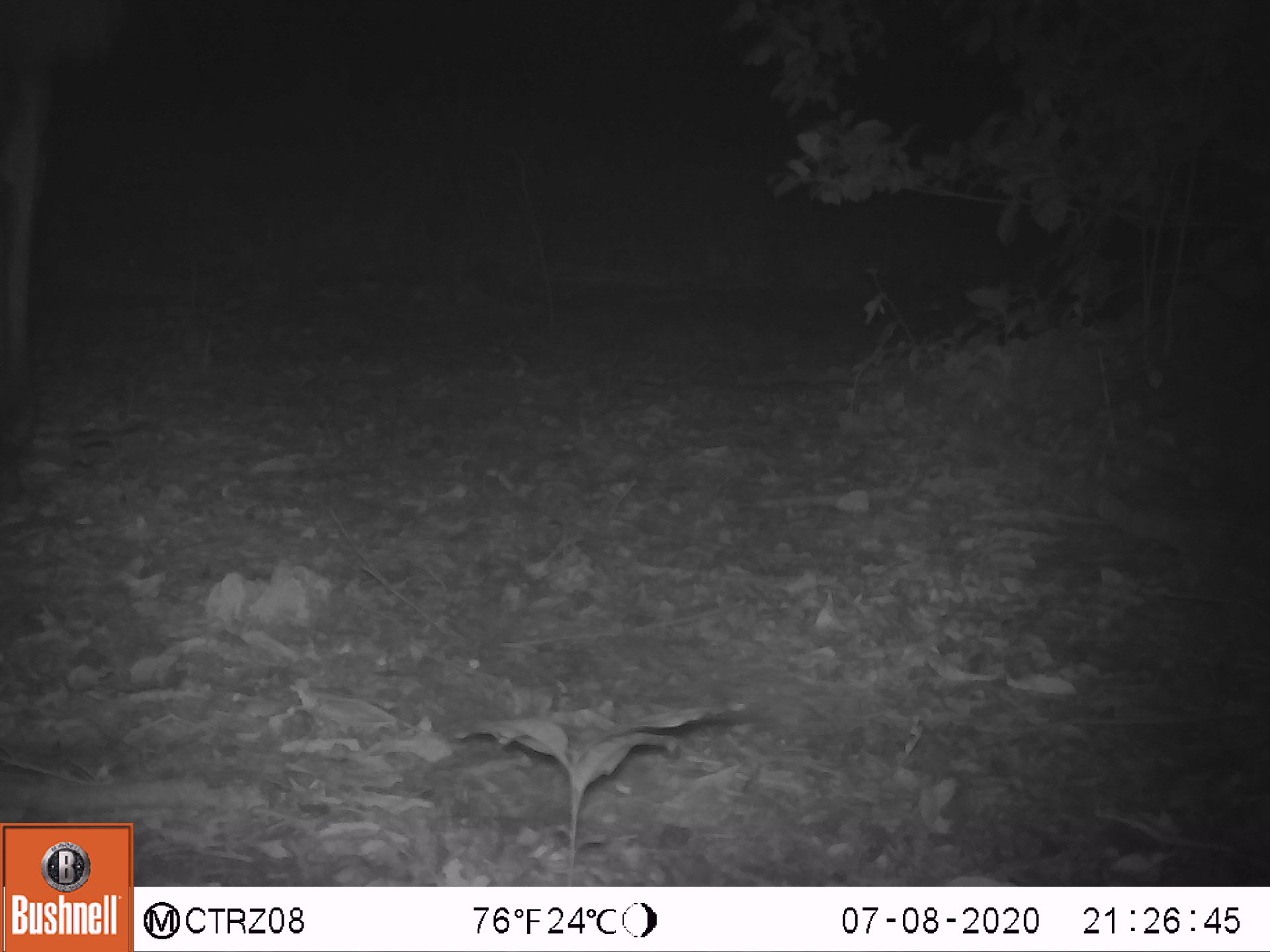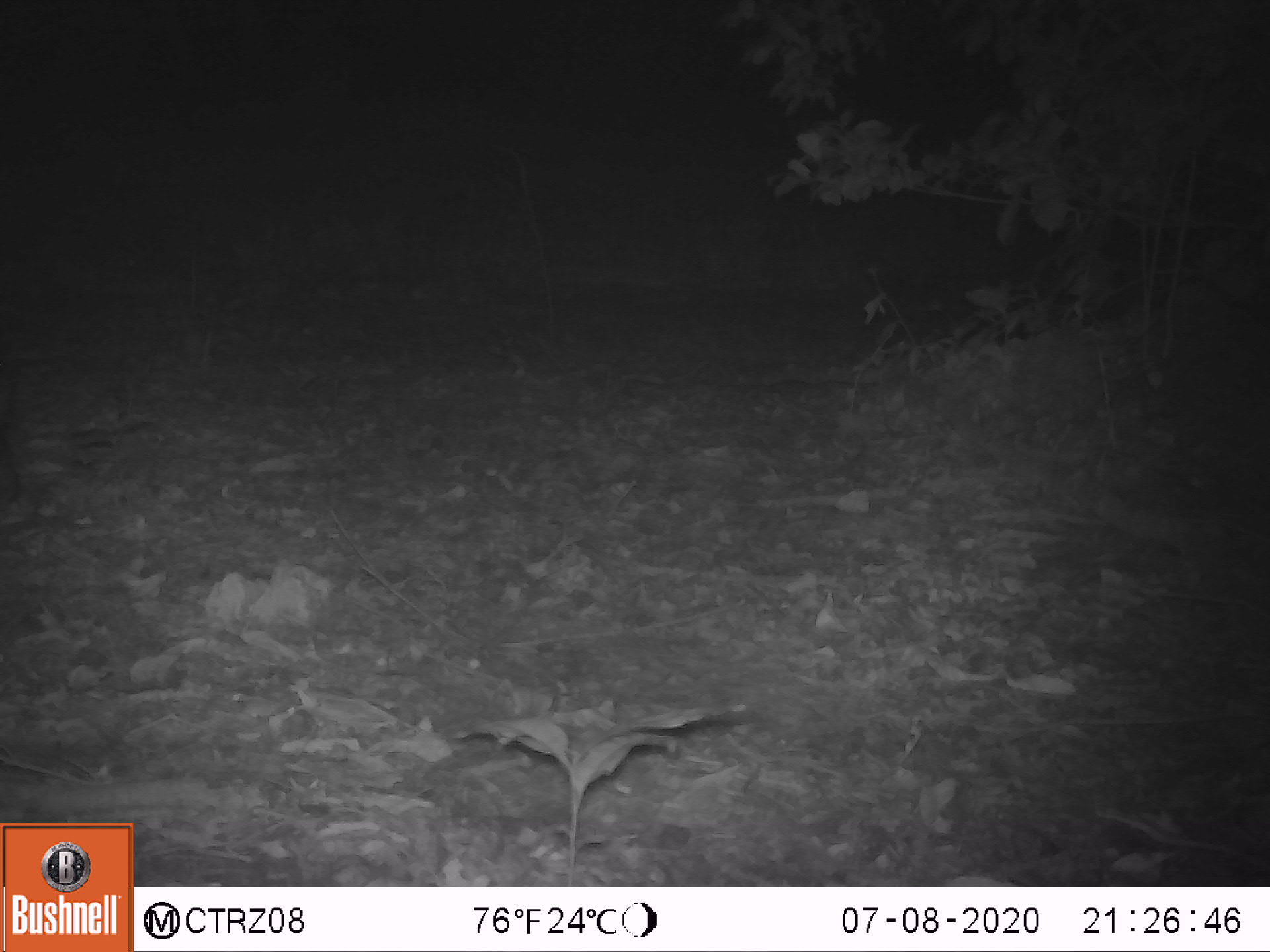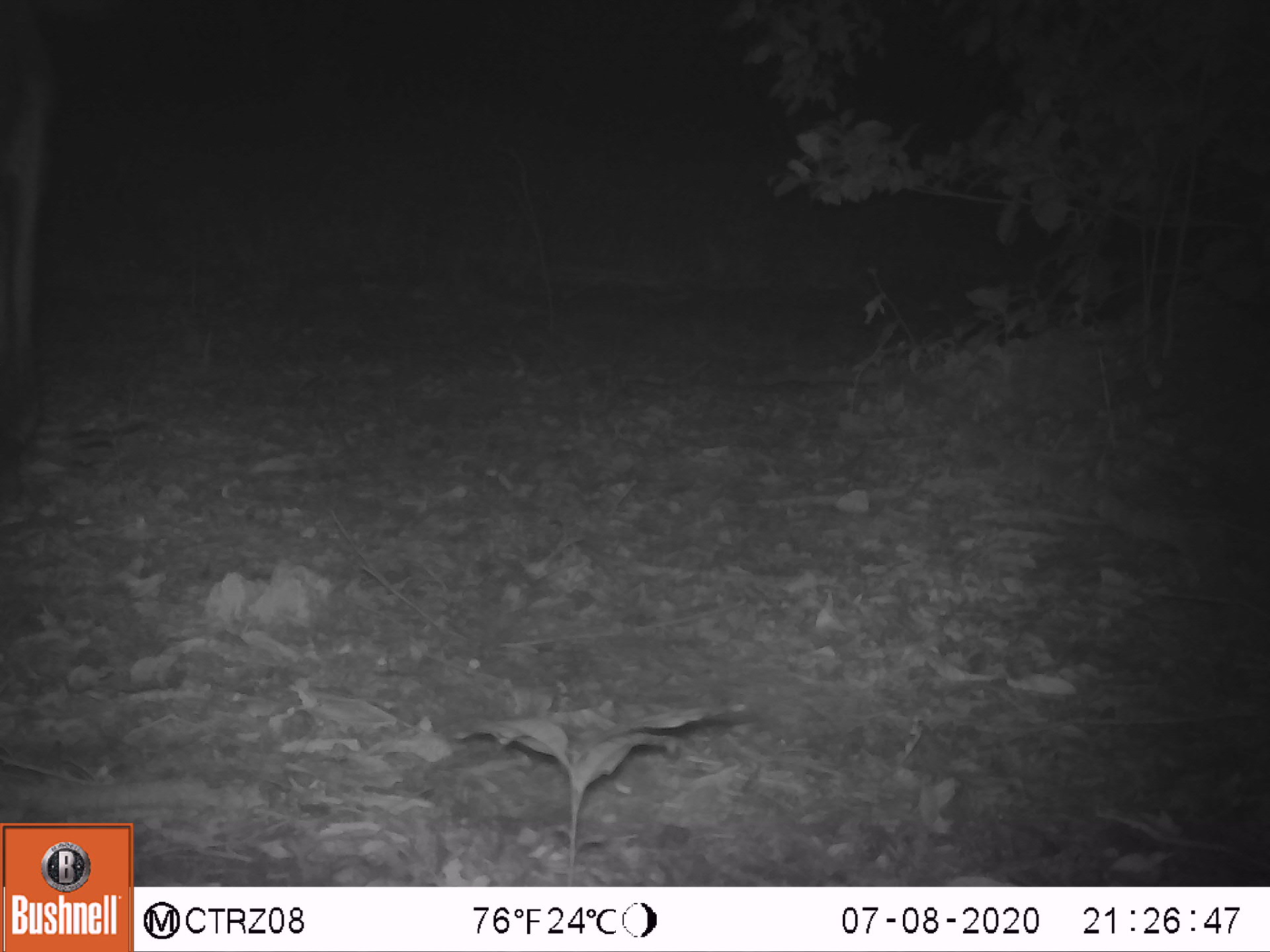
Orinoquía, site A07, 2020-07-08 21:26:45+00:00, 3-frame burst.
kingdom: Animalia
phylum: Chordata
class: Mammalia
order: Perissodactyla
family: Equidae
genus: Equus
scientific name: Equus caballus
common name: domestic horse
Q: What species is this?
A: Domestic horse (Equus caballus).